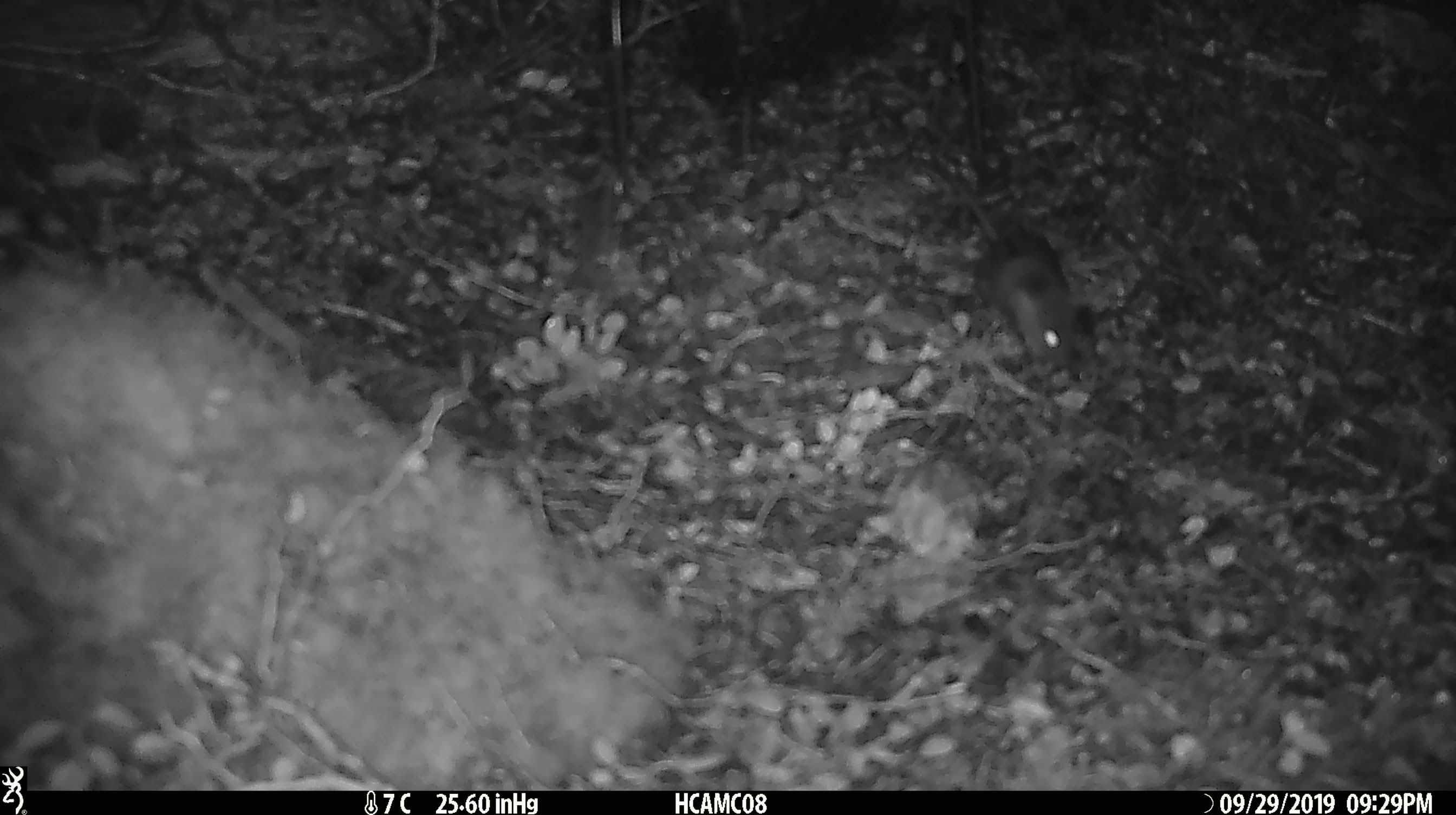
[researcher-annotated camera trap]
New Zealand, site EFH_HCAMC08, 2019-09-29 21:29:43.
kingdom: Animalia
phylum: Chordata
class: Mammalia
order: Rodentia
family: Muridae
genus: Mus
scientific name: Mus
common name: mouse